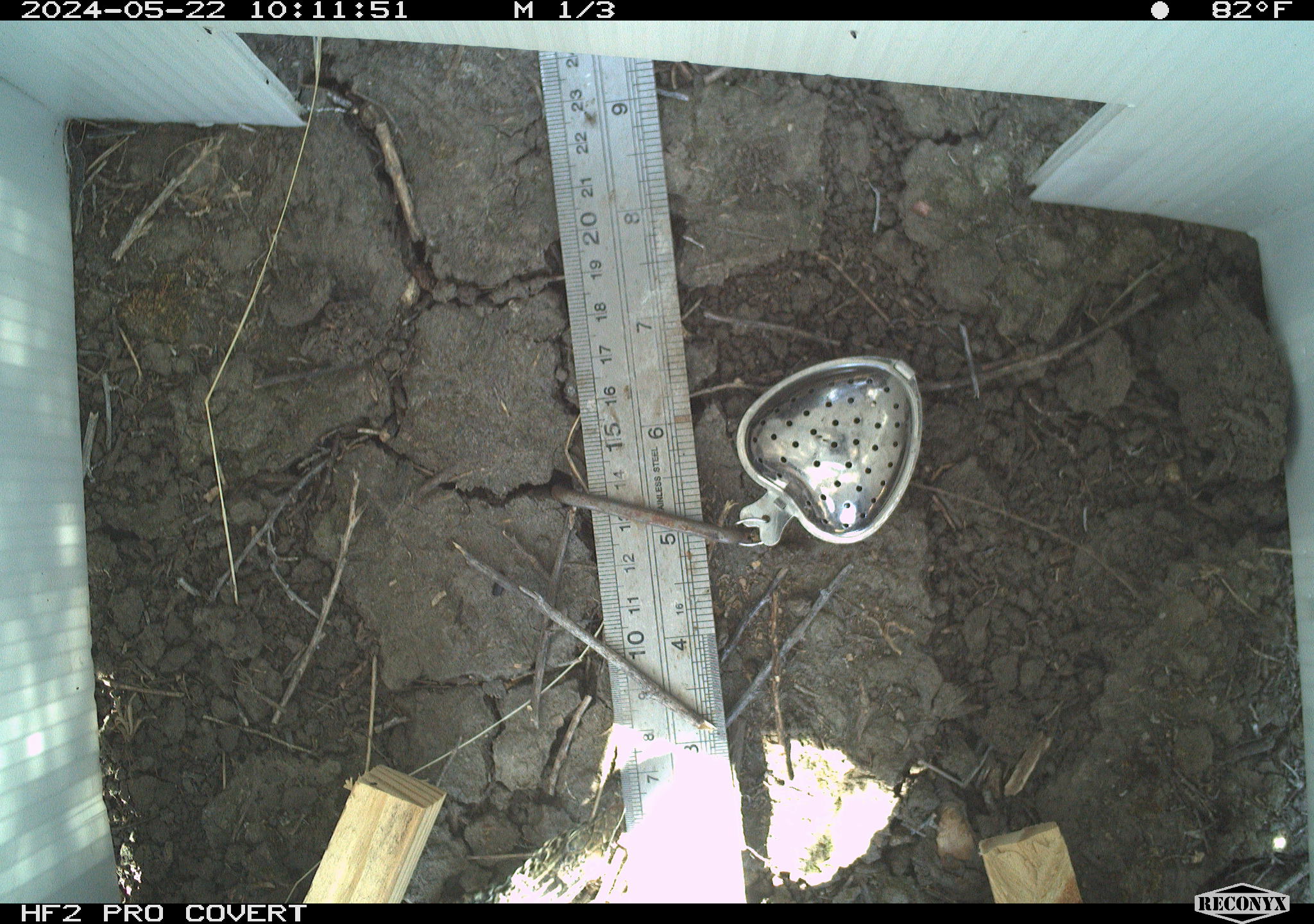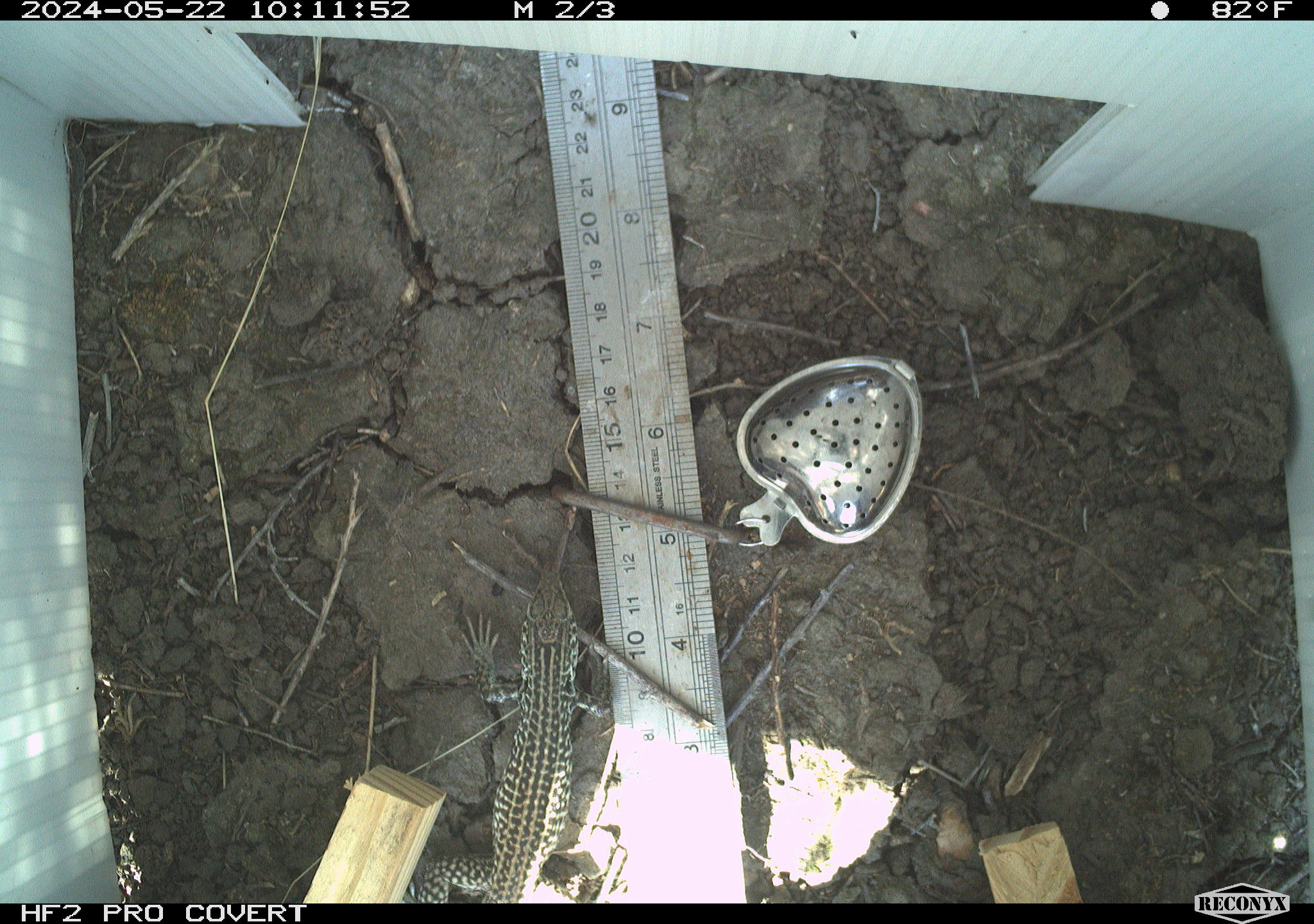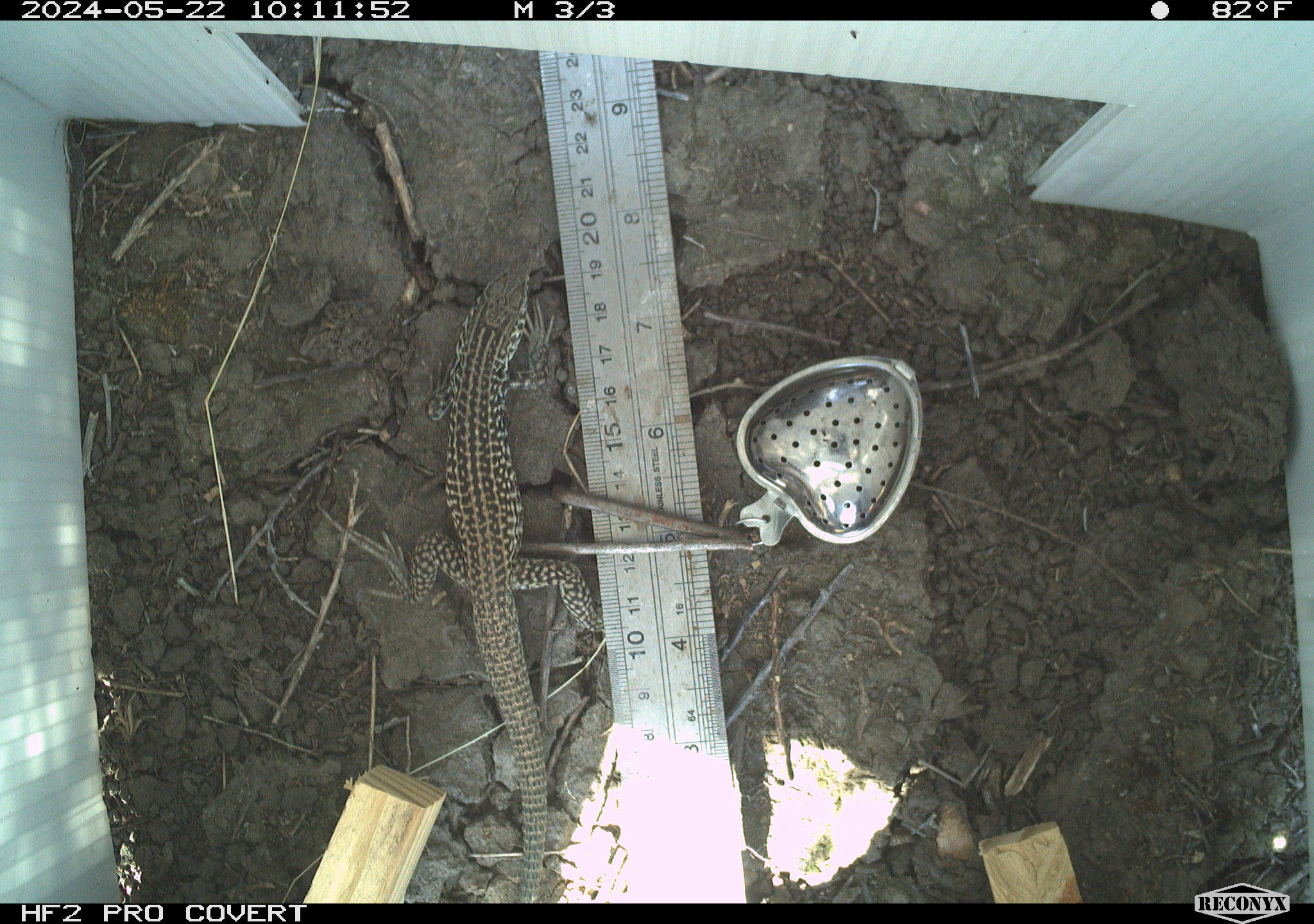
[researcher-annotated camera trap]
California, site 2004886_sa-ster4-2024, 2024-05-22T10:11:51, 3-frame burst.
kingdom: Animalia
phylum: Chordata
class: Reptilia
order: Squamata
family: Teiidae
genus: Aspidoscelis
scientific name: Aspidoscelis tigris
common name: western whiptail